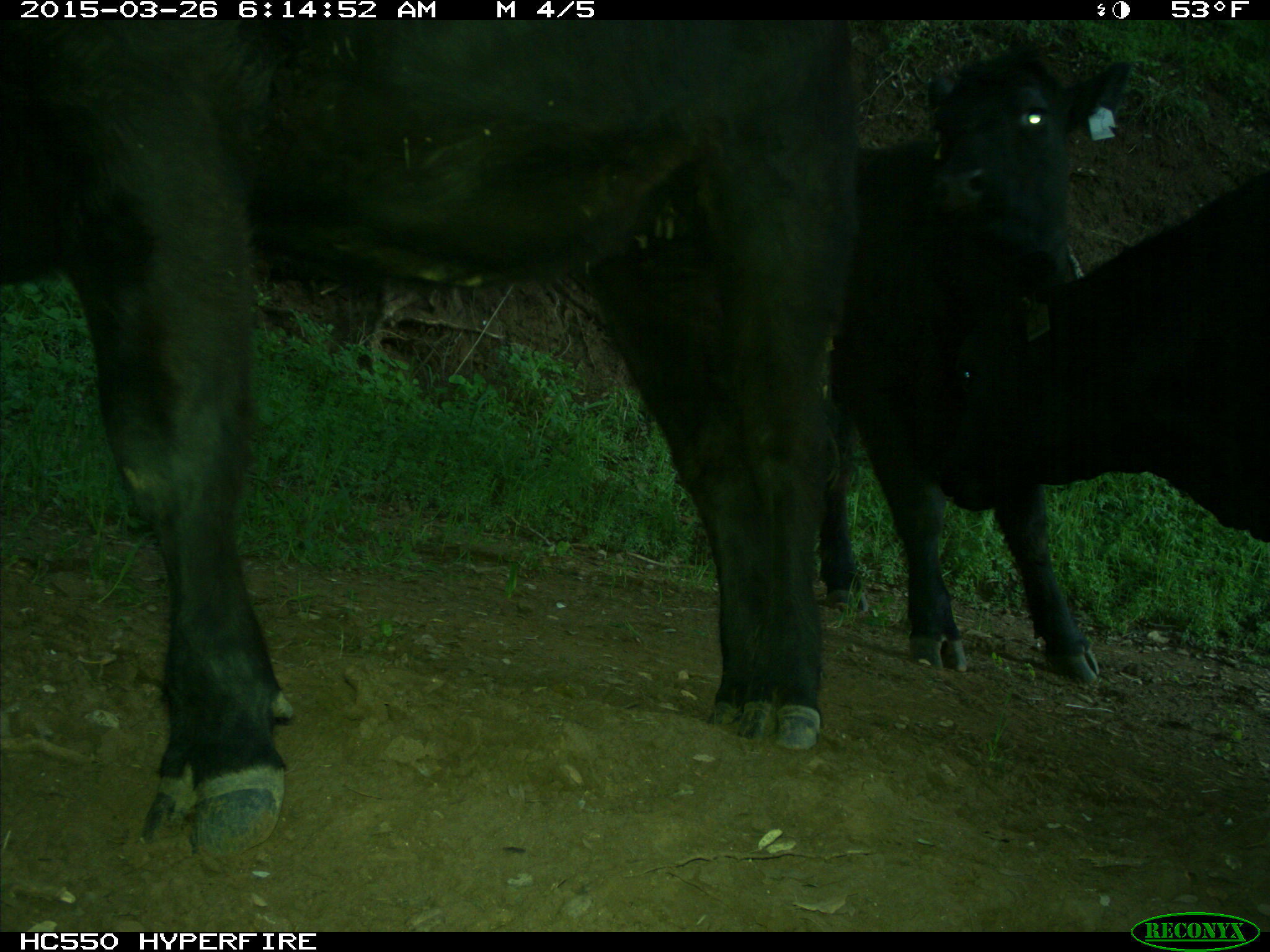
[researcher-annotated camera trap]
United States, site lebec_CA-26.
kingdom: Animalia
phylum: Chordata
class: Mammalia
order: Artiodactyla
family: Bovidae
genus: Bos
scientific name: Bos taurus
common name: domestic cow